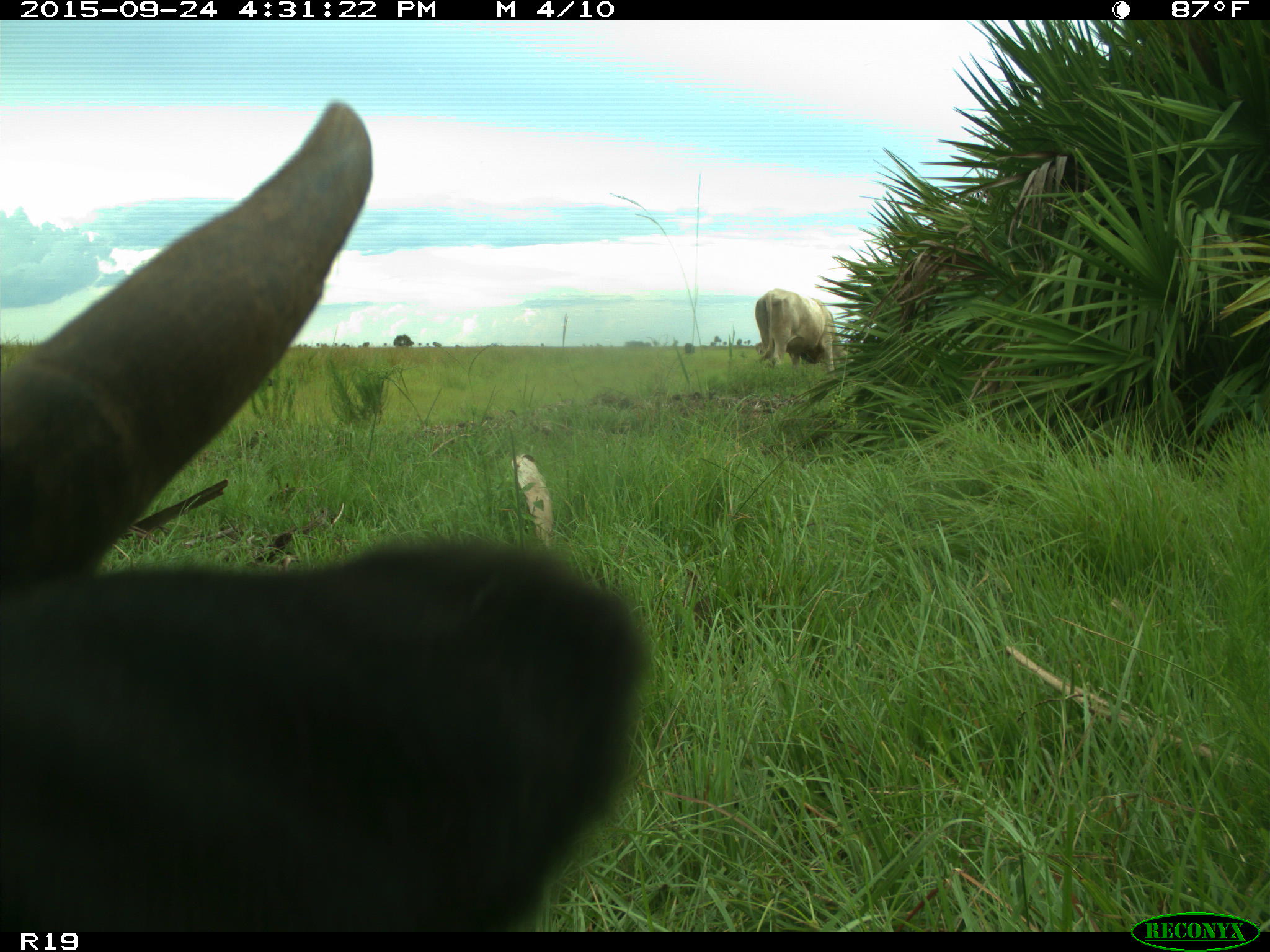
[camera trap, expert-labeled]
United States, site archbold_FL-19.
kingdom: Animalia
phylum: Chordata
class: Mammalia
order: Artiodactyla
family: Bovidae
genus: Bos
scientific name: Bos taurus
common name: domestic cow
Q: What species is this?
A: Bos taurus (domestic cow).